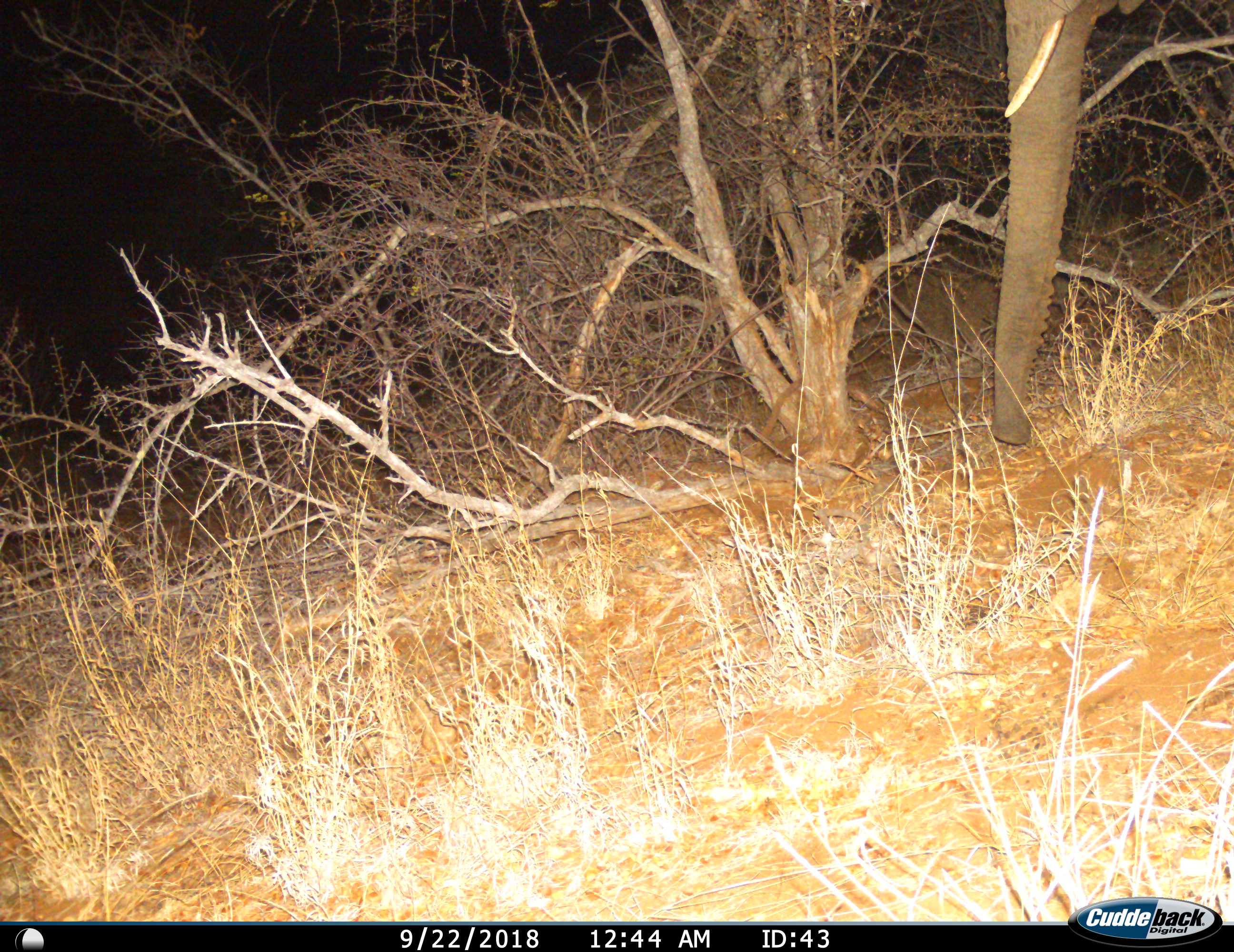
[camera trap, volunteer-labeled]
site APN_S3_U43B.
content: unidentified animal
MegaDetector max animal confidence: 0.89